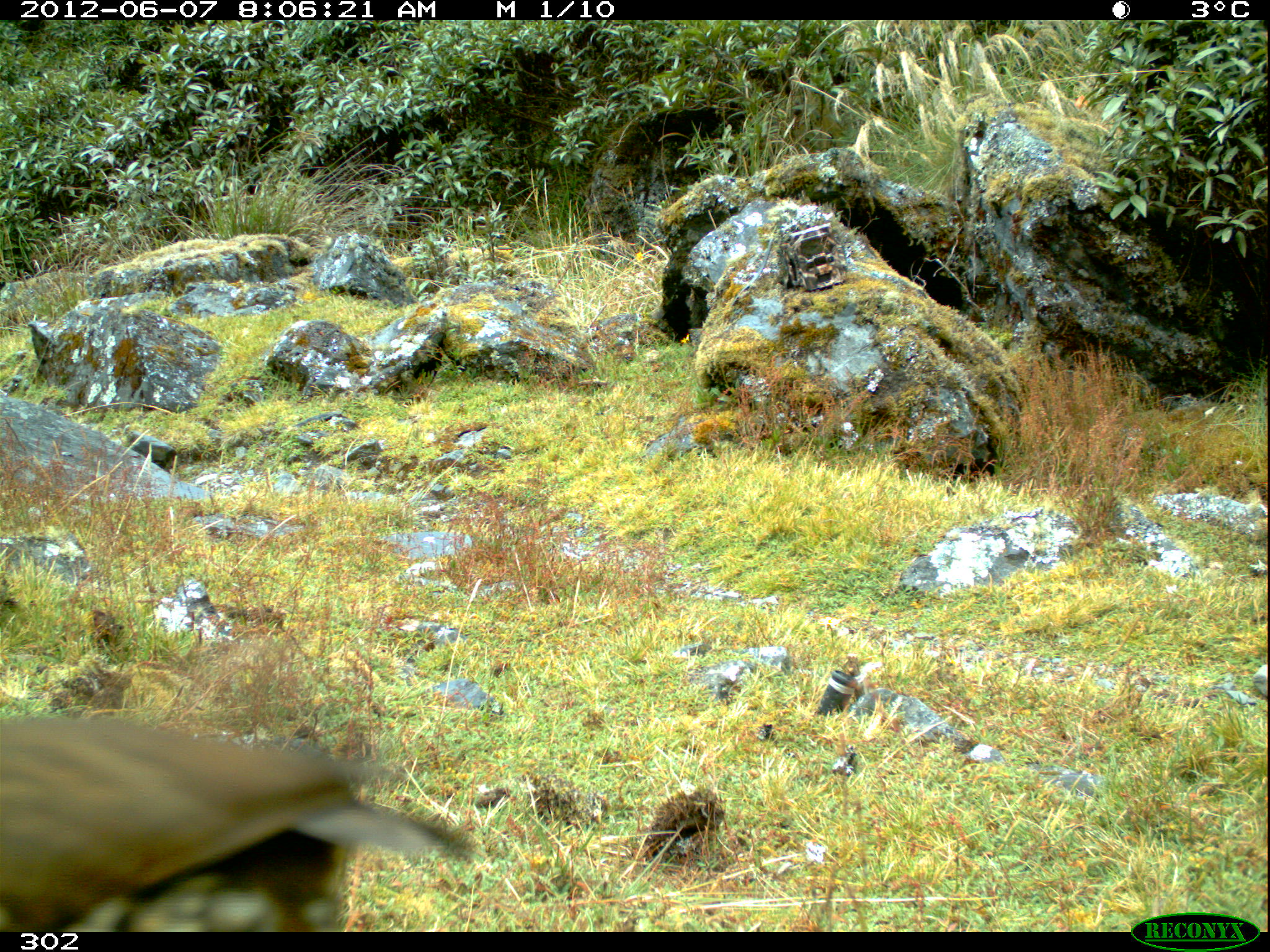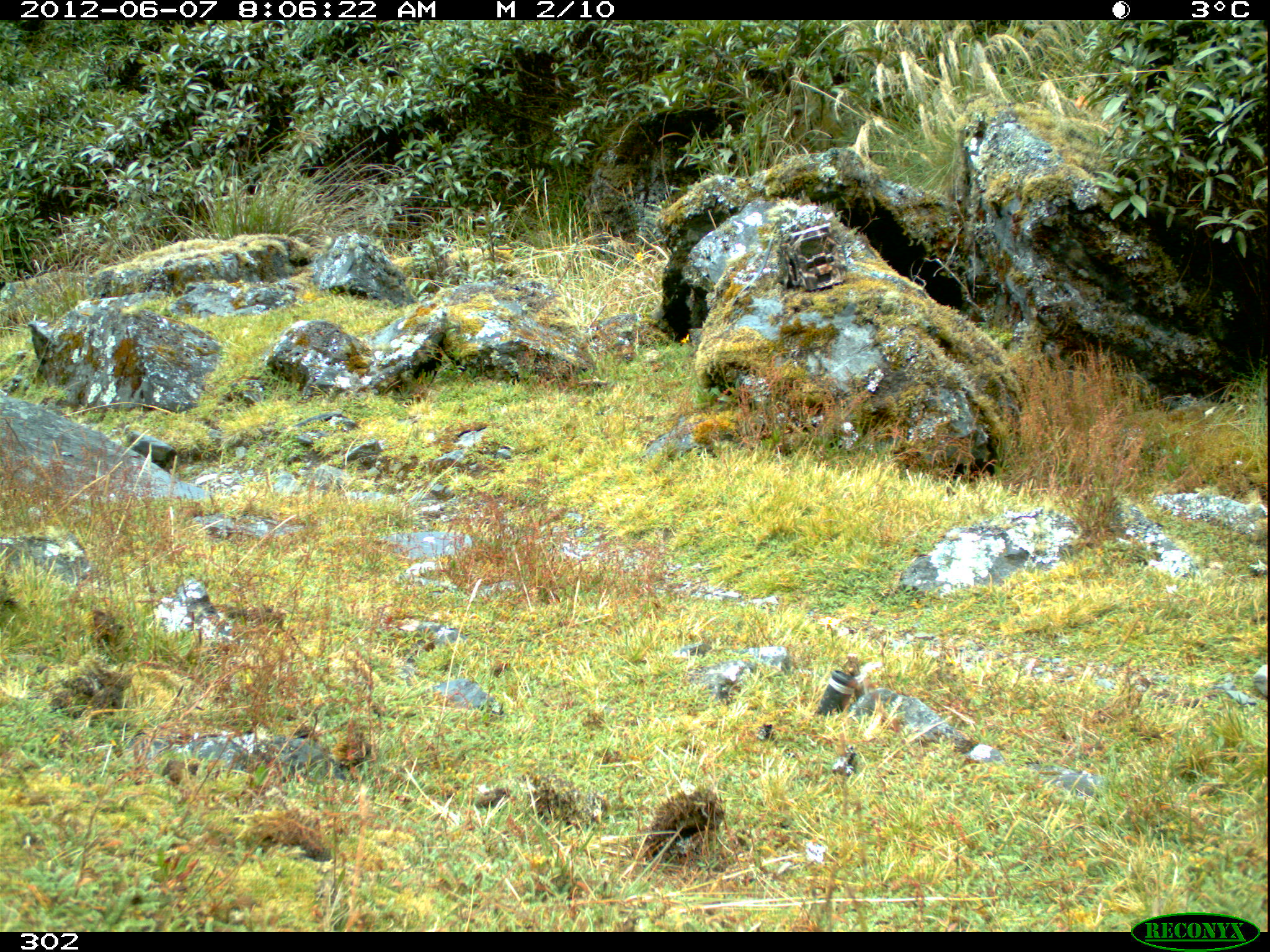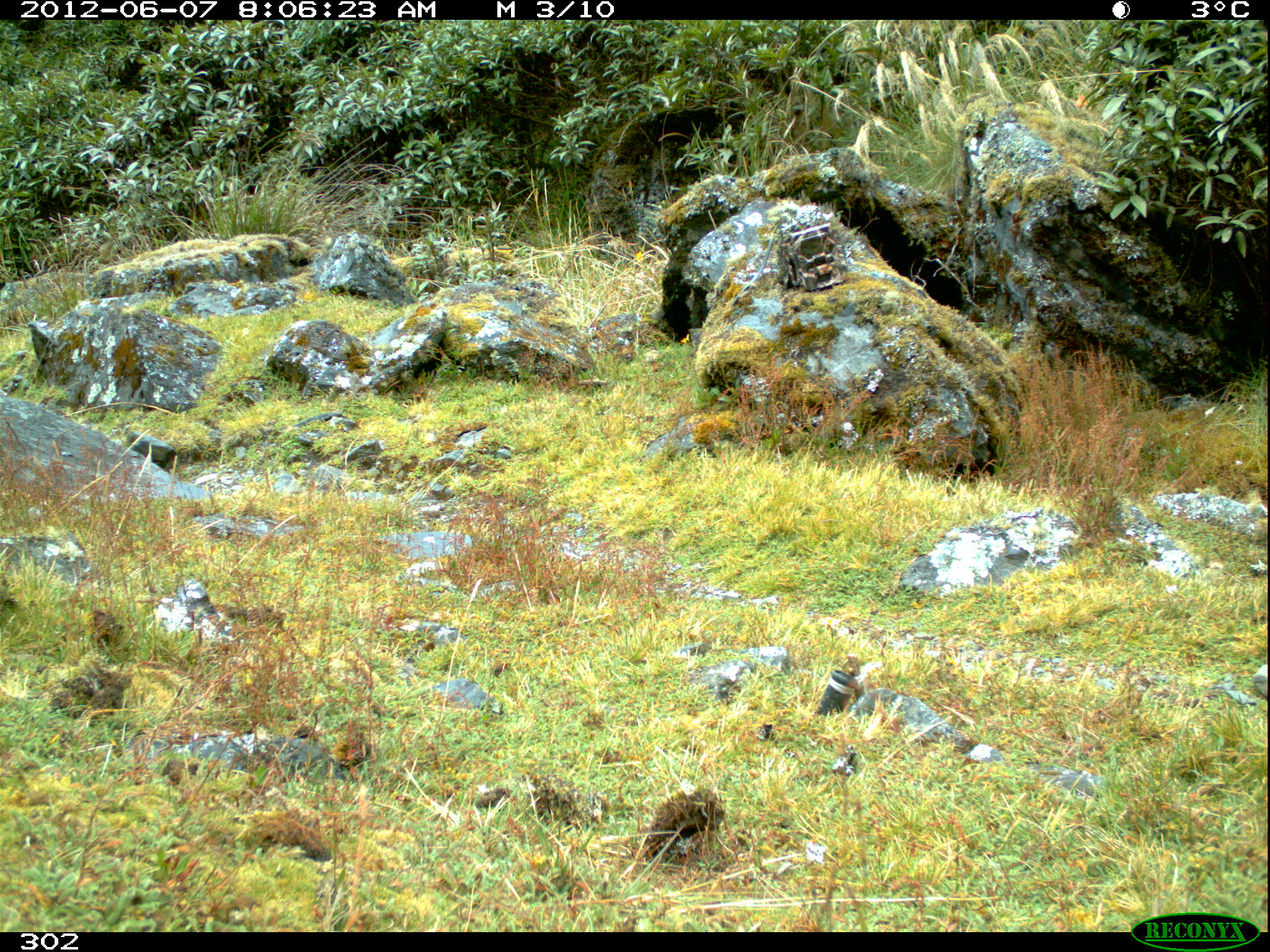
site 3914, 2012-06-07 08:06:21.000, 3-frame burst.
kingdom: Animalia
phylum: Chordata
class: Aves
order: Passeriformes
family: Grallariidae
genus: Grallaria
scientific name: Grallaria andicolus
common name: stripe-headed antpitta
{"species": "Grallaria andicolus (stripe-headed antpitta)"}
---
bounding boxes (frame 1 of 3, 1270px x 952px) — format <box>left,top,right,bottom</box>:
grallaria andicolus: <box>0,717,473,932</box>